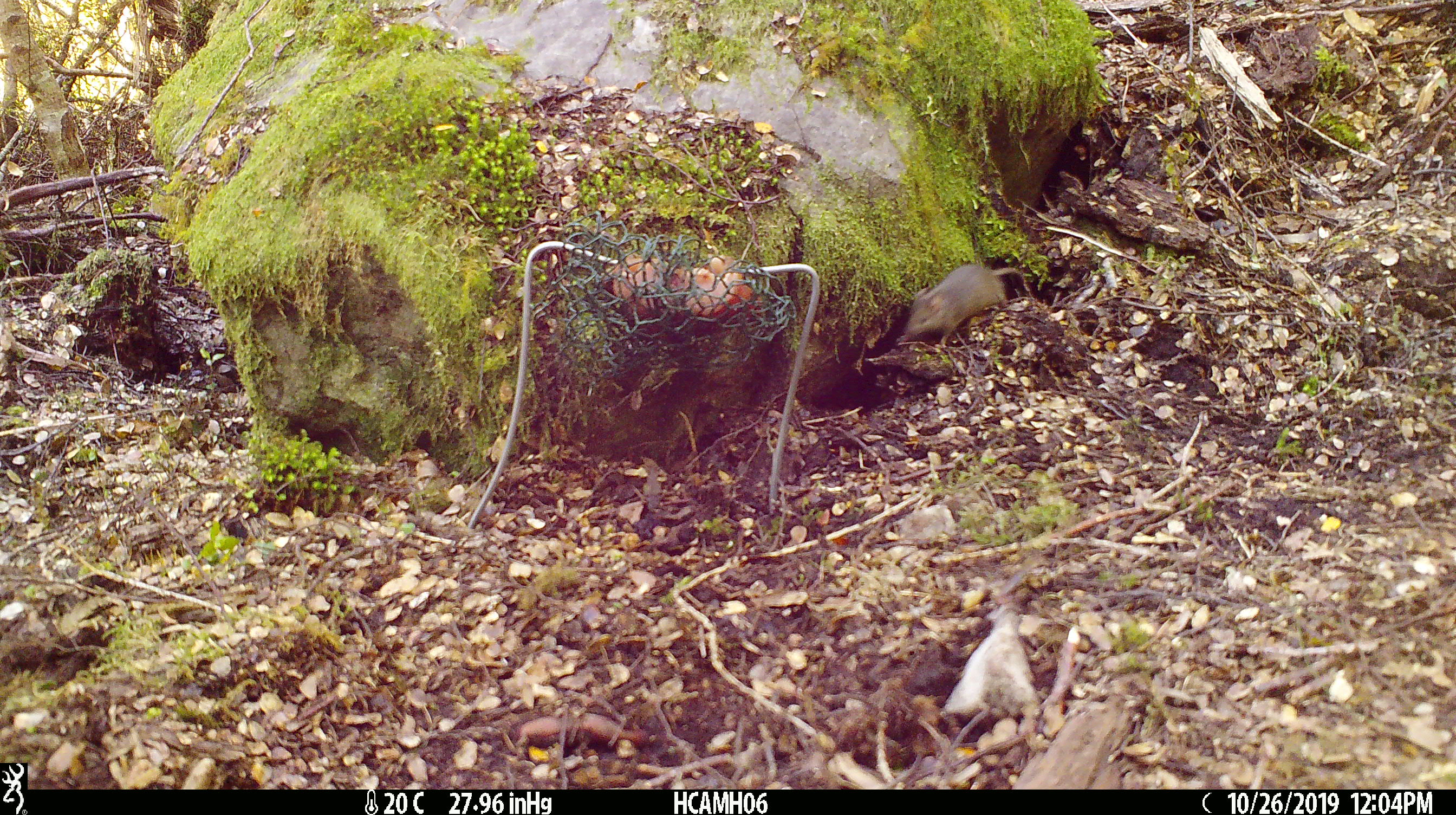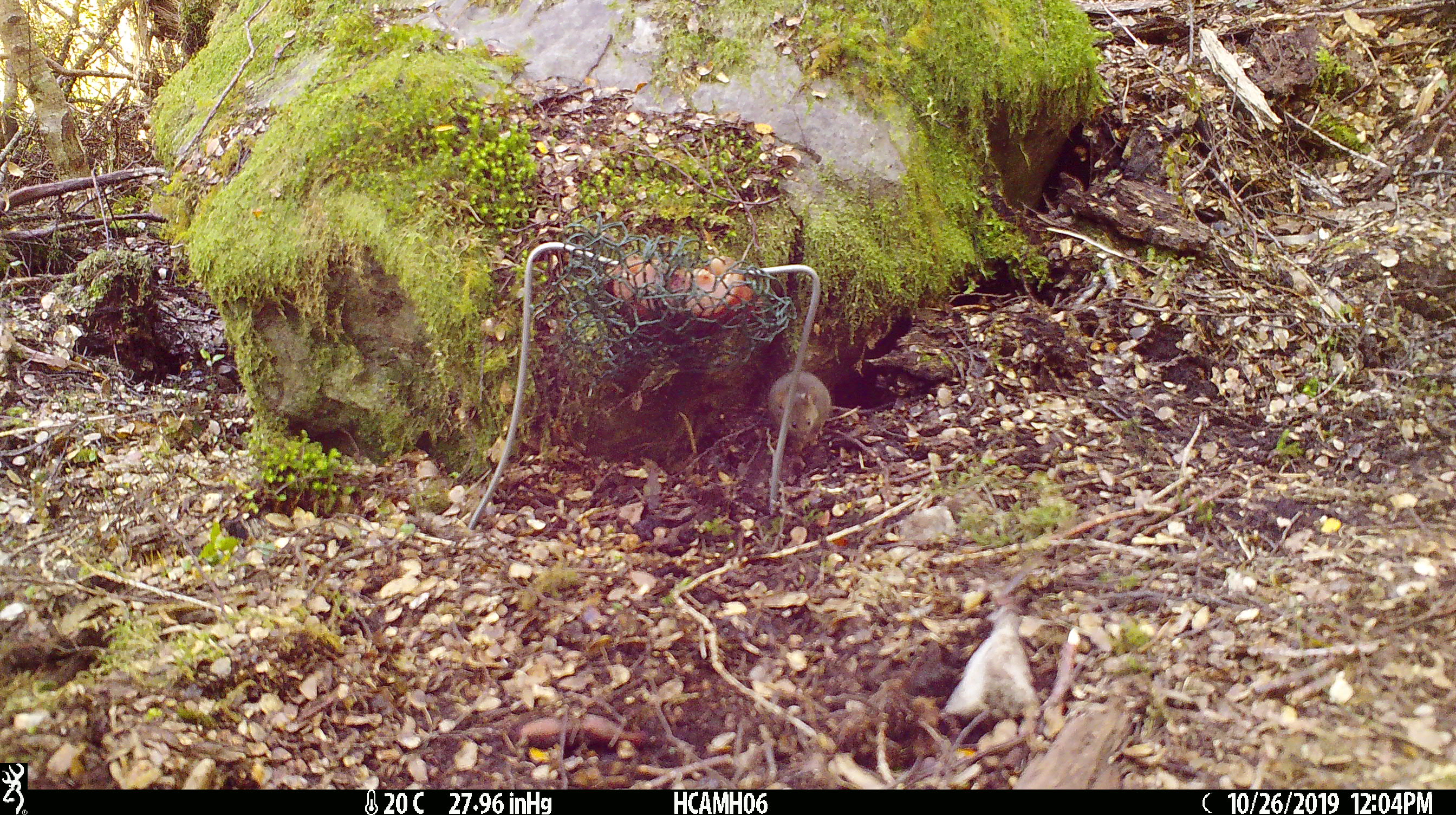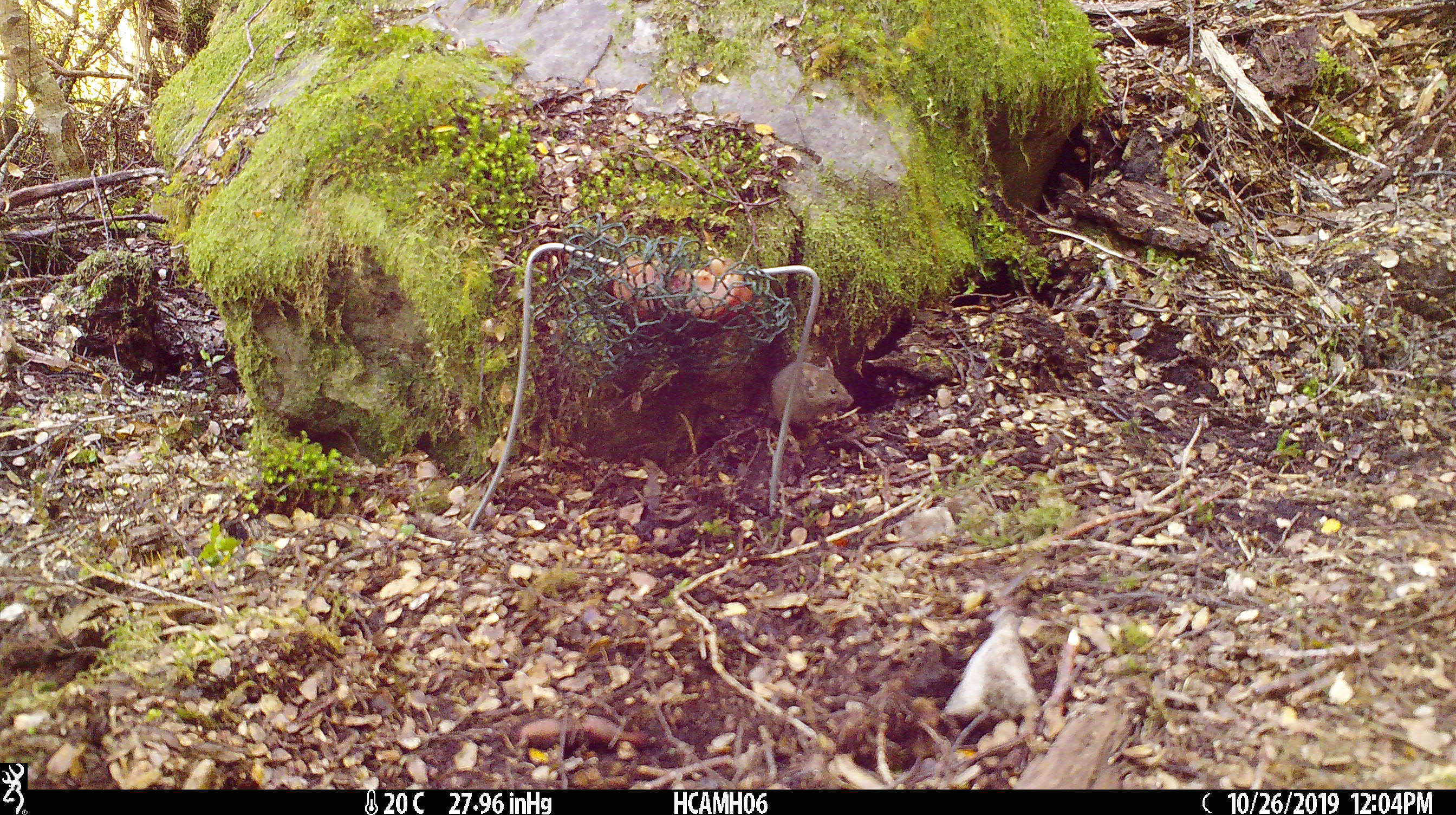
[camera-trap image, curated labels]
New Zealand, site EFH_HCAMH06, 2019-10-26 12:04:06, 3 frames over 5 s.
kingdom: Animalia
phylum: Chordata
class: Mammalia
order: Rodentia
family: Muridae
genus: Mus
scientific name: Mus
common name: mouse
Mouse (Mus).